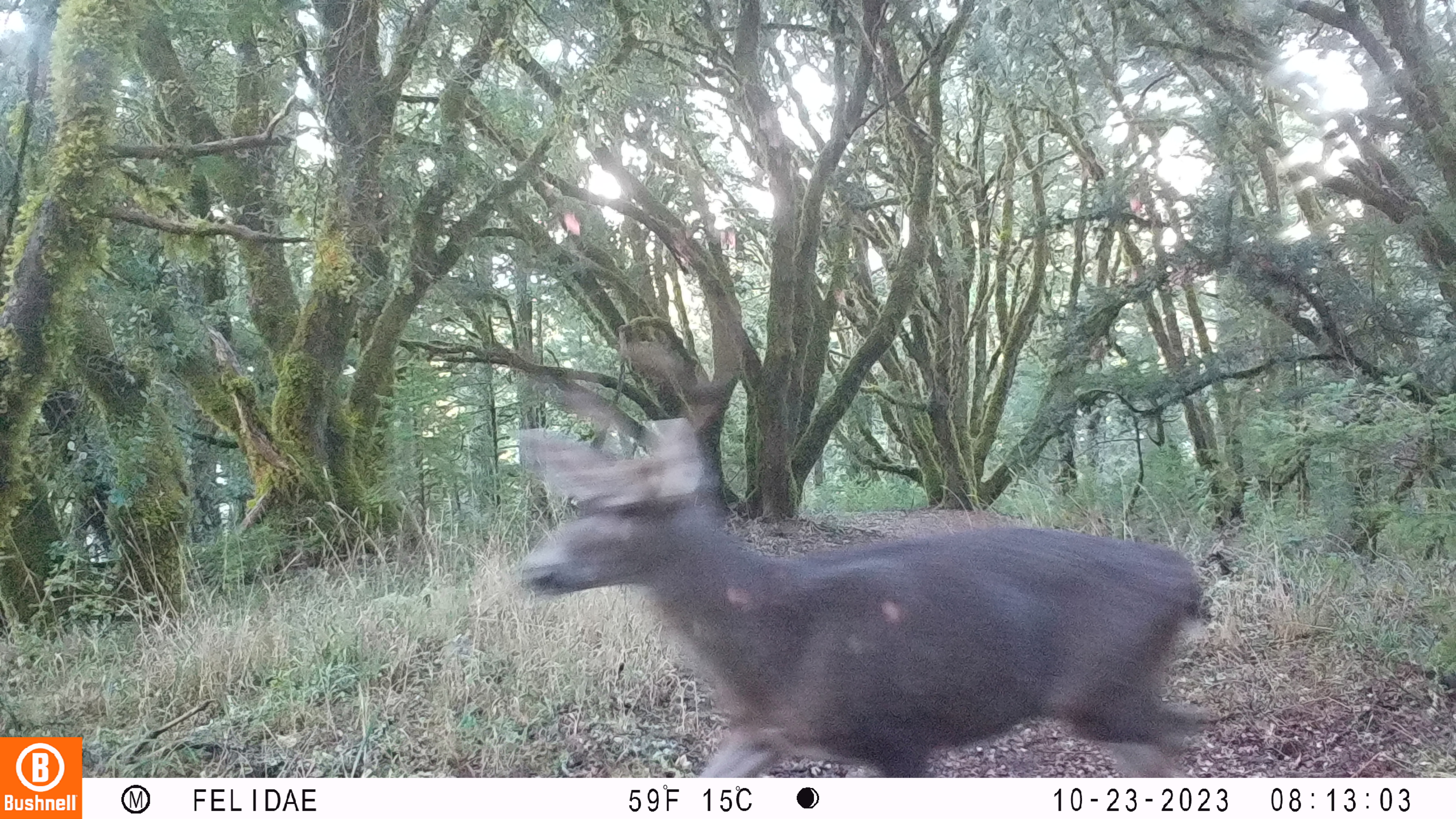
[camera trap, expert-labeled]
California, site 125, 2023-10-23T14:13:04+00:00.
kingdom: Animalia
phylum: Chordata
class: Mammalia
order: Artiodactyla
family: Cervidae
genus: Odocoileus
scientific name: Odocoileus hemionus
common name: mule deer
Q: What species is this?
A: Mule deer (Odocoileus hemionus).